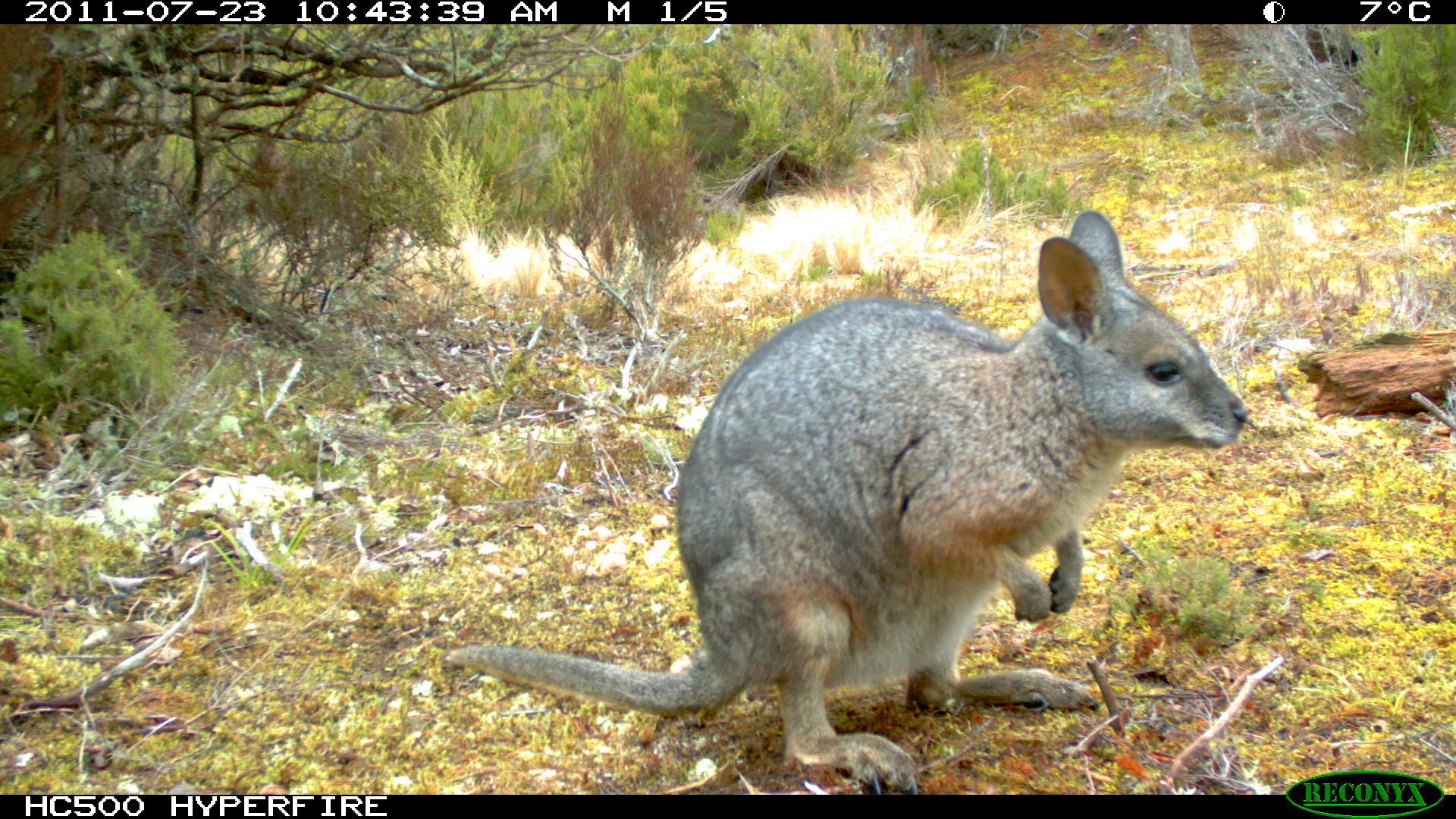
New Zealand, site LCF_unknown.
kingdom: Animalia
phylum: Chordata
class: Mammalia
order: Diprotodontia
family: Macropodidae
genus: Notamacropus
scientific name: Notamacropus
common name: wallaby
Wallaby (Notamacropus).